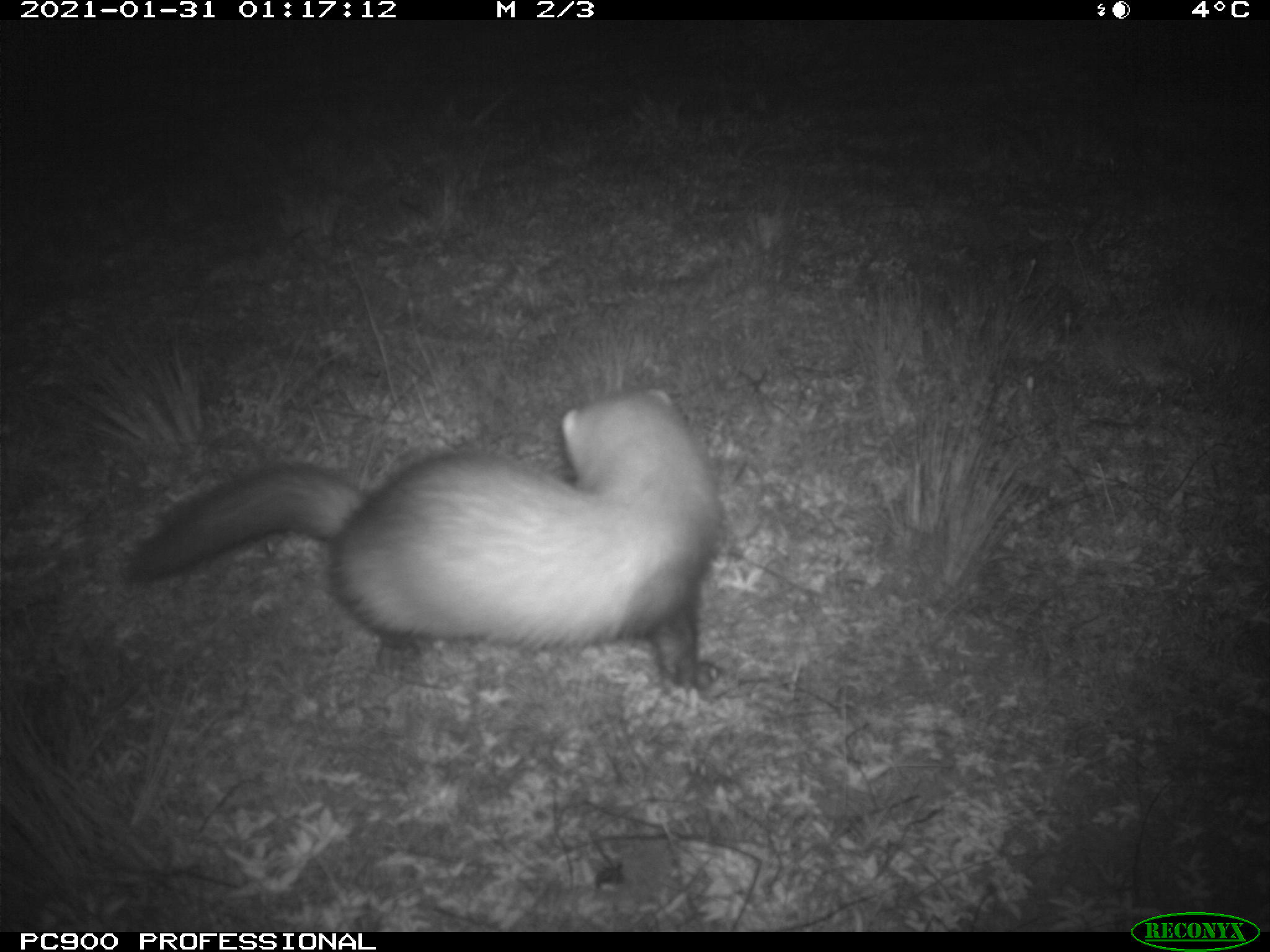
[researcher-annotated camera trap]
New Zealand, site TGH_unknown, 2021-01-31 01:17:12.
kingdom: Animalia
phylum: Chordata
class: Mammalia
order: Carnivora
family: Mustelidae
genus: Mustela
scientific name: Mustela furo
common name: ferret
Ferret (Mustela furo).